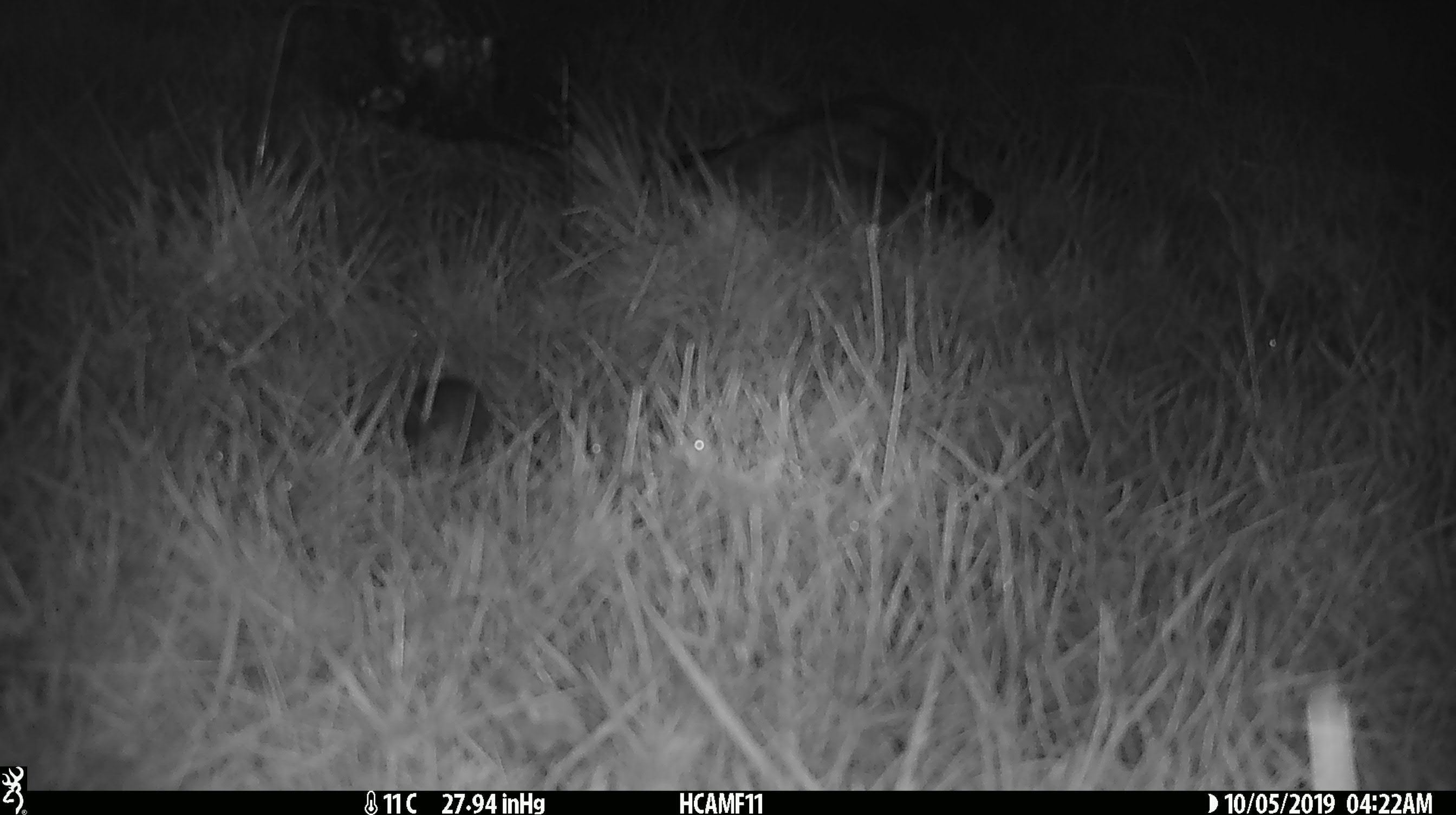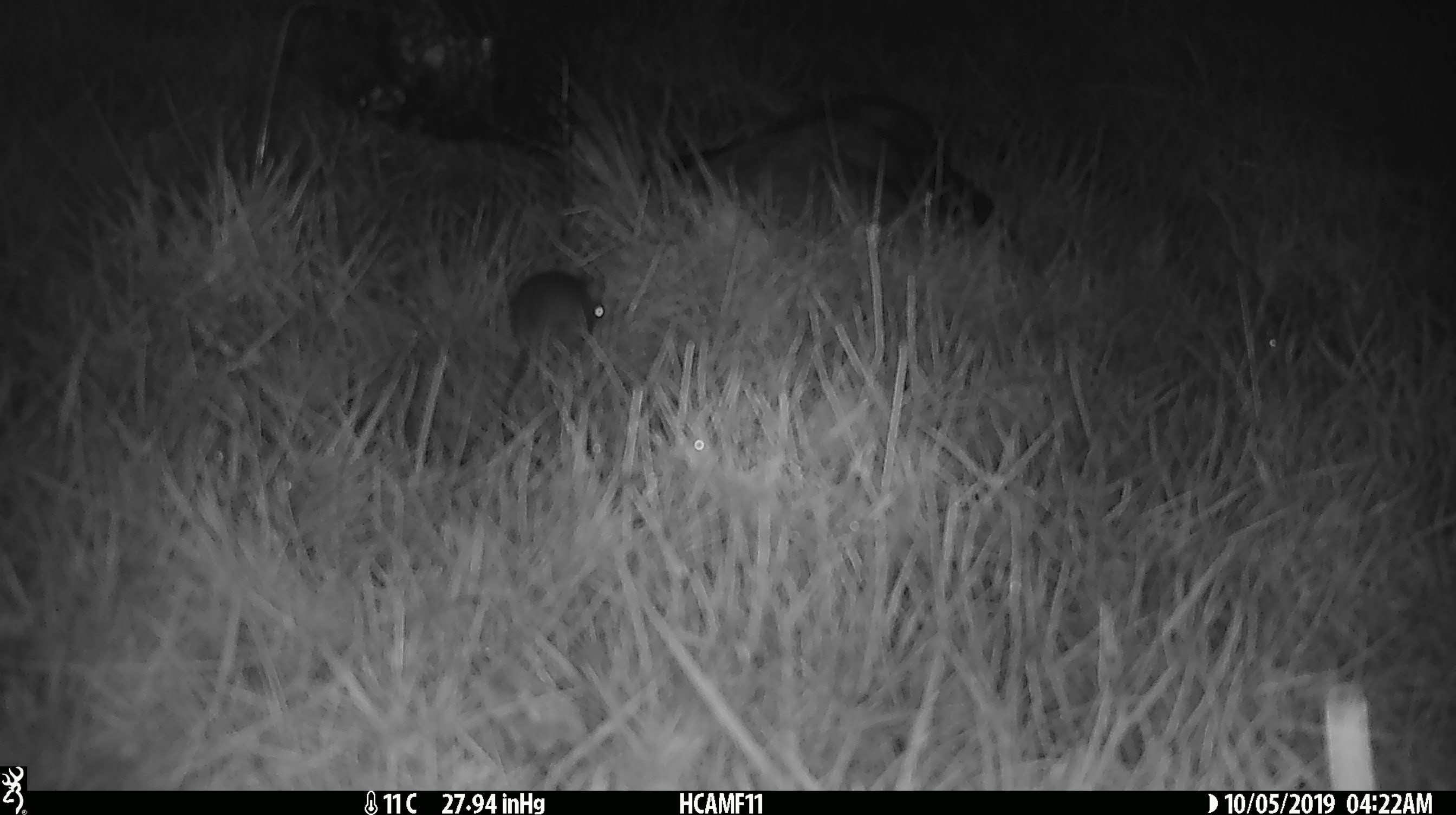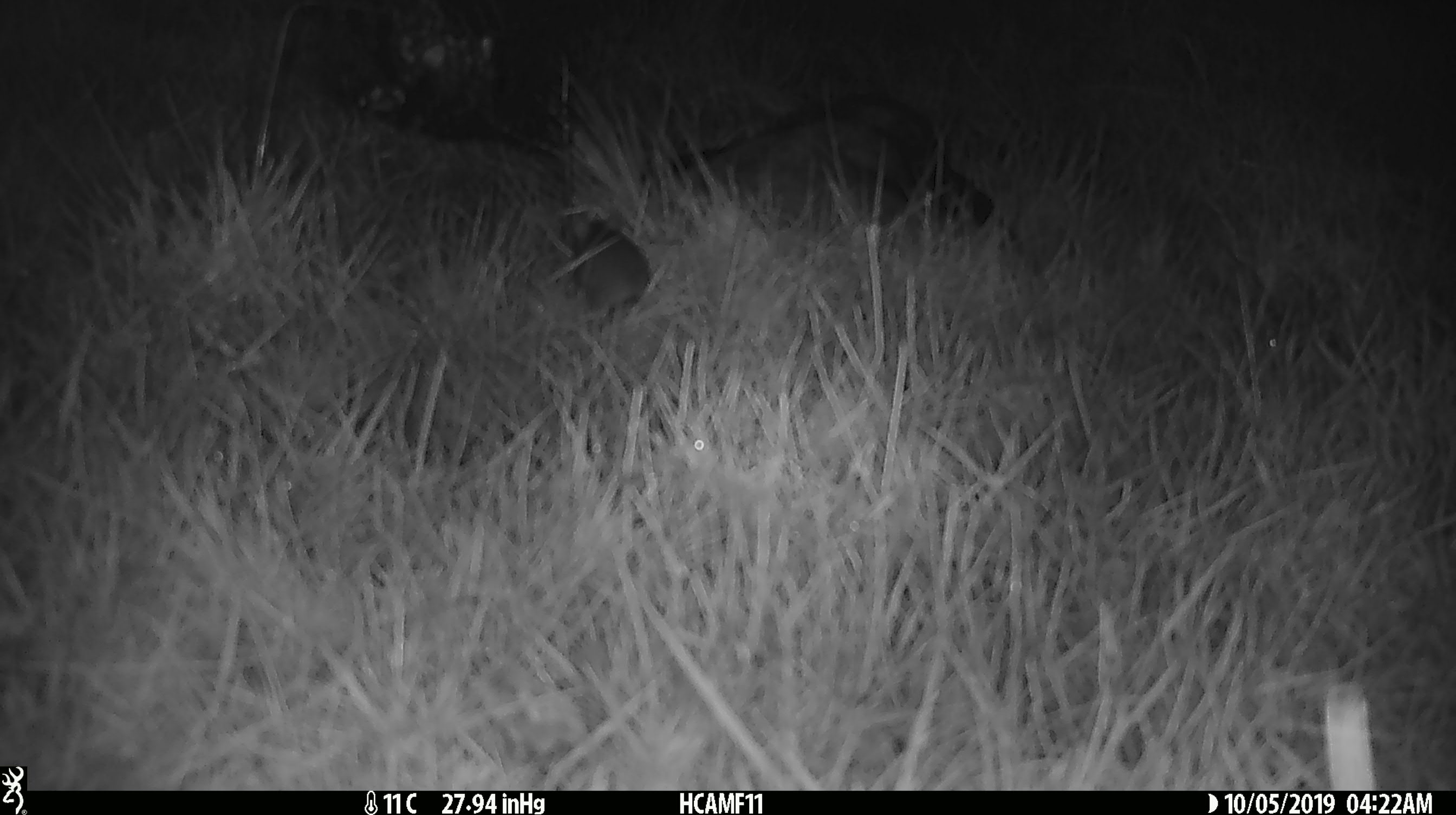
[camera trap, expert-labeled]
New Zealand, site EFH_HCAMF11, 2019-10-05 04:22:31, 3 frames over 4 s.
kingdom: Animalia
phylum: Chordata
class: Mammalia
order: Rodentia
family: Muridae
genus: Mus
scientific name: Mus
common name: mouse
Mouse (Mus).